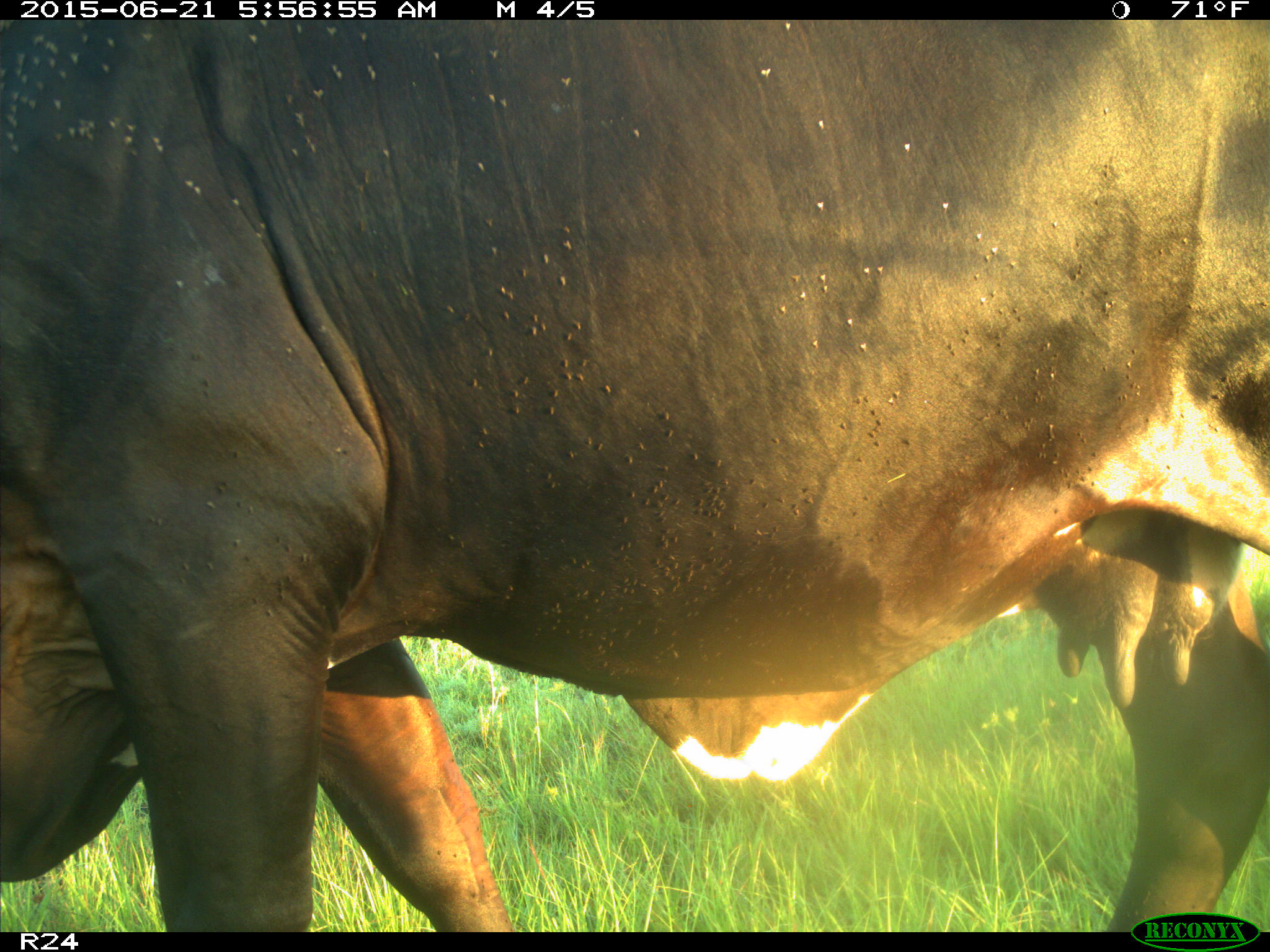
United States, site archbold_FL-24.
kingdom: Animalia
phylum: Chordata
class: Mammalia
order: Artiodactyla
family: Bovidae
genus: Bos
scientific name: Bos taurus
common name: domestic cow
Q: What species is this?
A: Bos taurus (domestic cow).